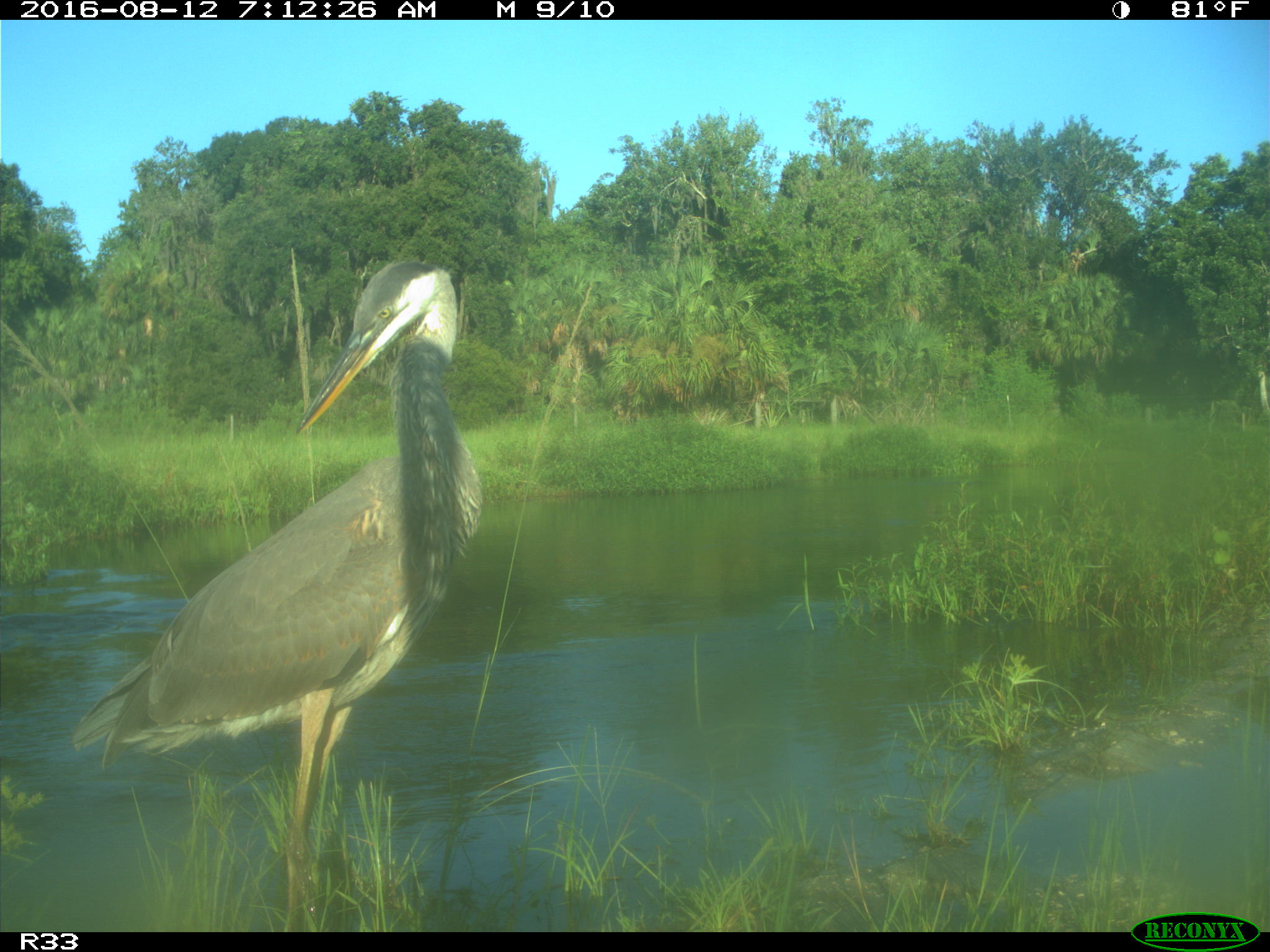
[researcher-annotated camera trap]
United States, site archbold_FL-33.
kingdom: Animalia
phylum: Chordata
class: Aves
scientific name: Aves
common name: birds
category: unidentified bird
Unidentified bird (birds) (Aves).